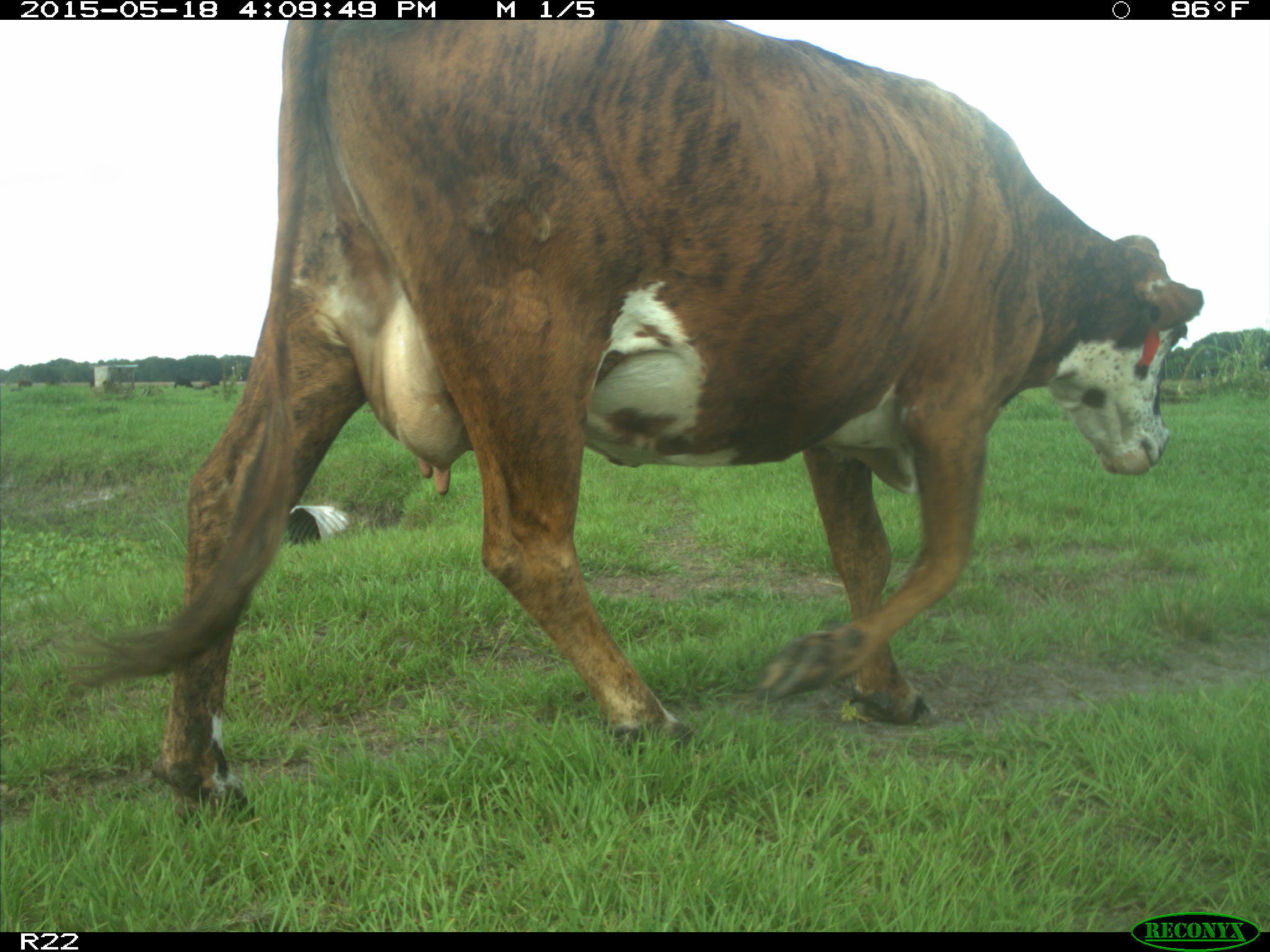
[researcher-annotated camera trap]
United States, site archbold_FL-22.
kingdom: Animalia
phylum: Chordata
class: Mammalia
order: Artiodactyla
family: Bovidae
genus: Bos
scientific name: Bos taurus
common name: domestic cow